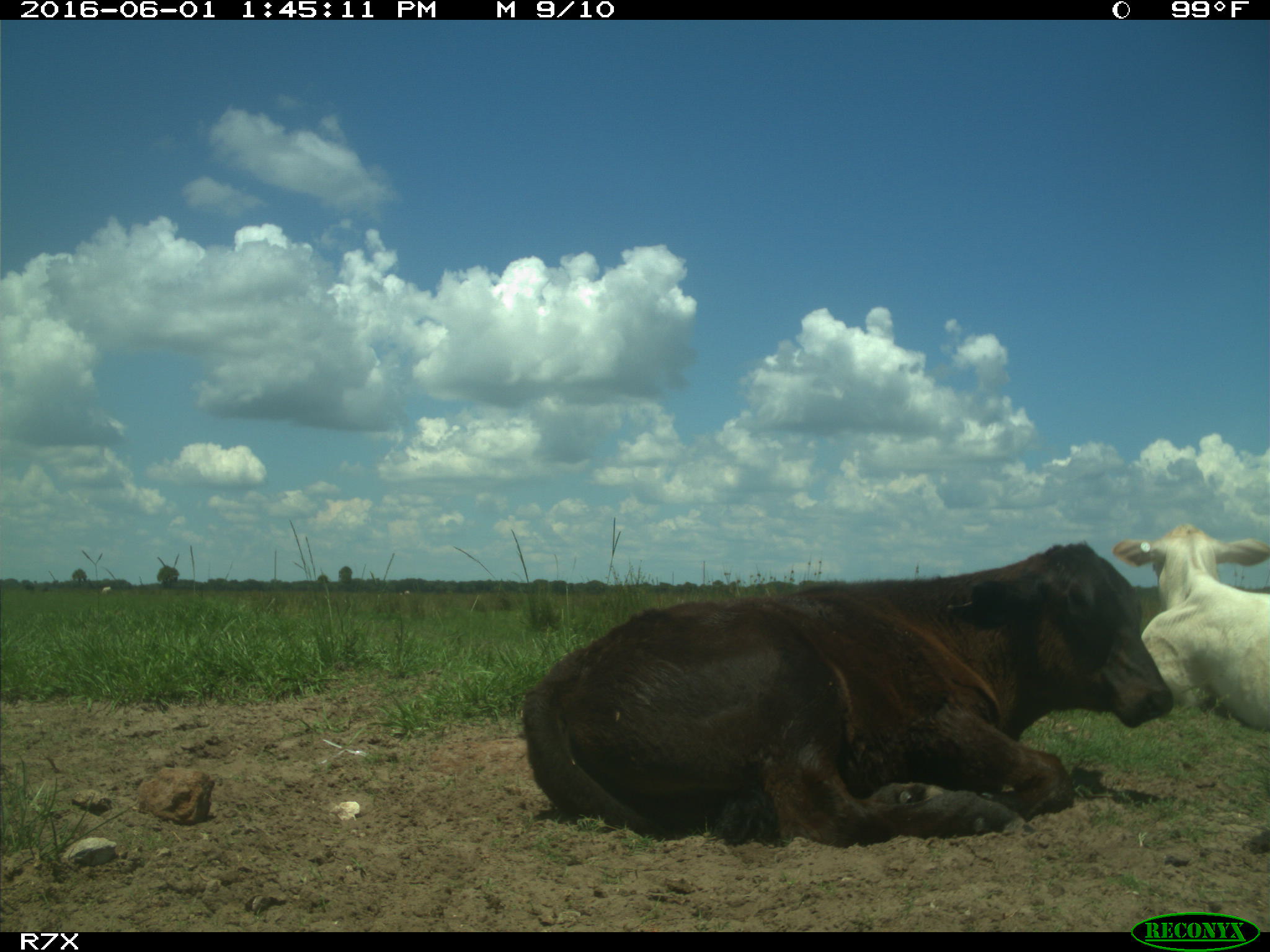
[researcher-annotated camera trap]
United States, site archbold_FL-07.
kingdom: Animalia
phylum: Chordata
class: Mammalia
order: Artiodactyla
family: Bovidae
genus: Bos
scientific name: Bos taurus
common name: domestic cow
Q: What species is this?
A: Bos taurus (domestic cow).